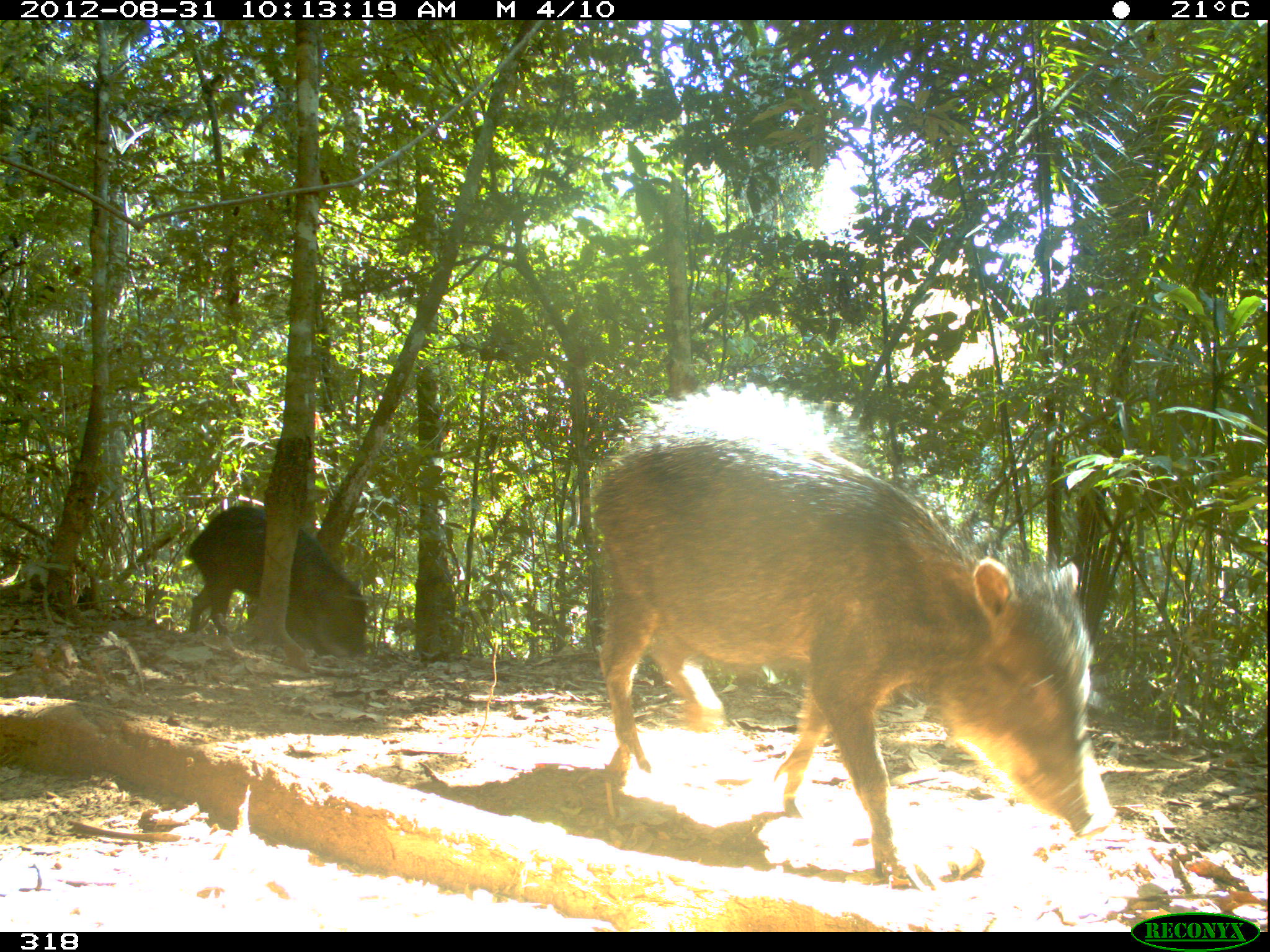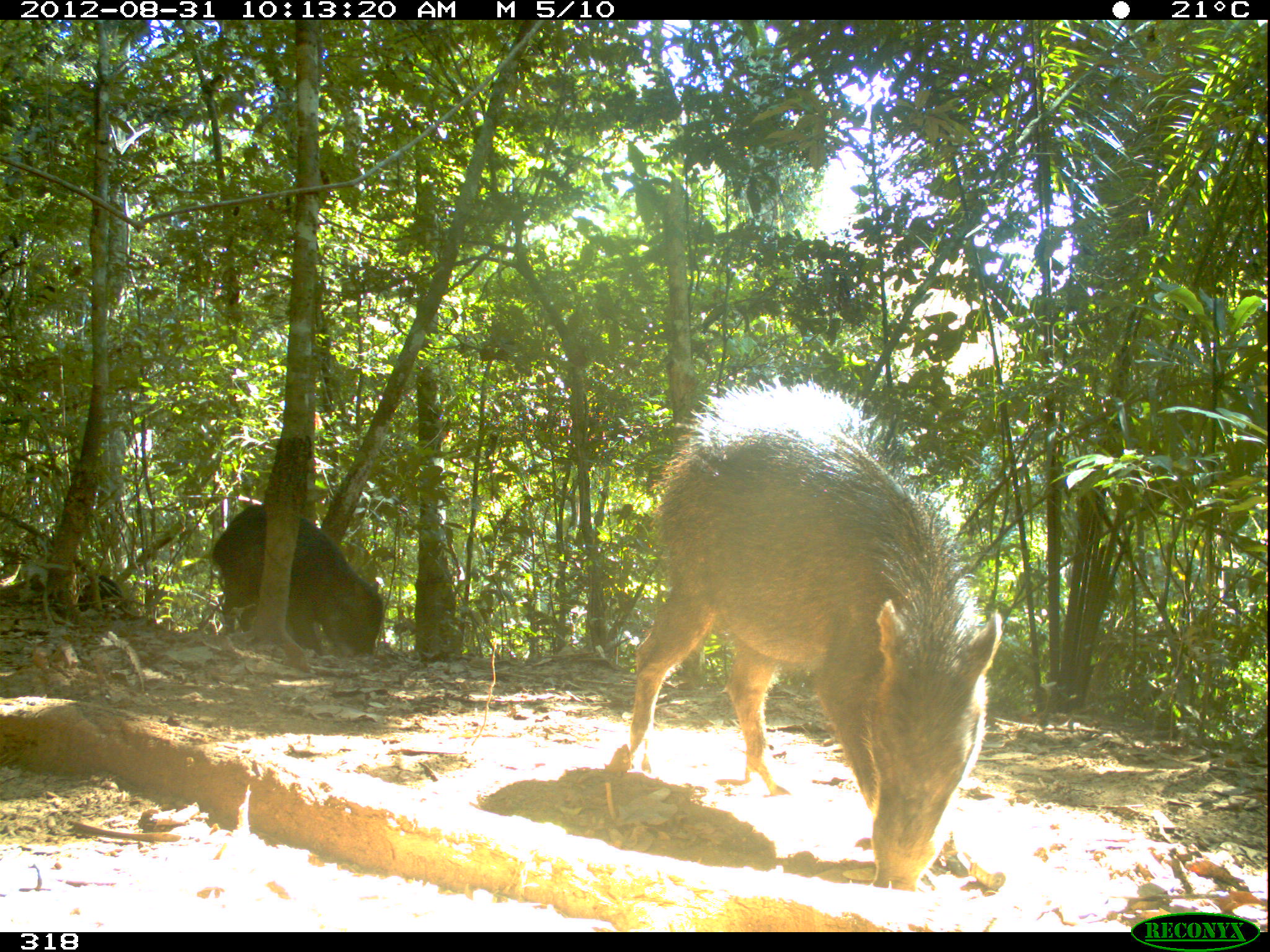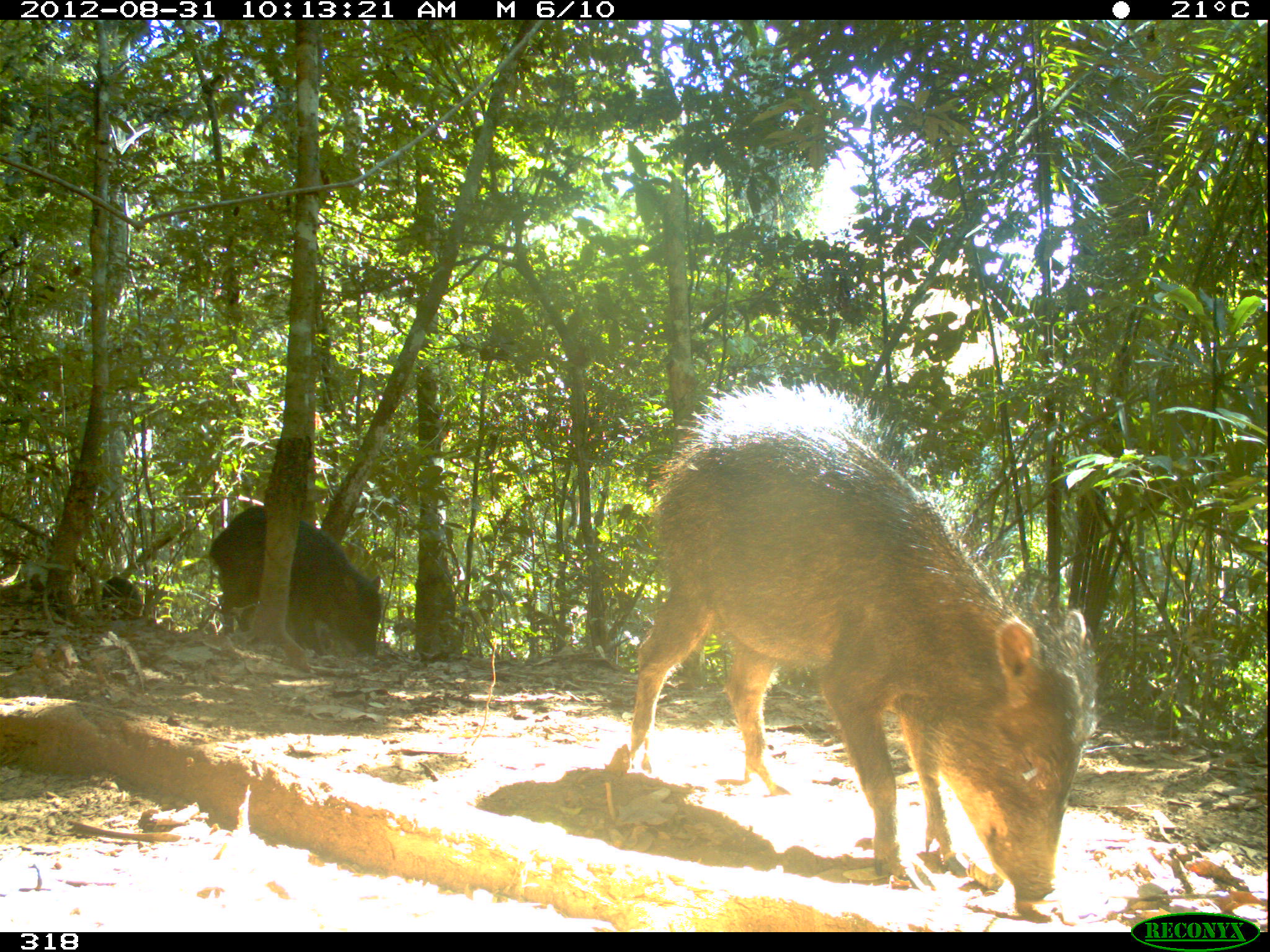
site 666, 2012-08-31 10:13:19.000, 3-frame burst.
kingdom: Animalia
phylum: Chordata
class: Mammalia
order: Artiodactyla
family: Tayassuidae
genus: Tayassu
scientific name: Tayassu pecari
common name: white-lipped peccary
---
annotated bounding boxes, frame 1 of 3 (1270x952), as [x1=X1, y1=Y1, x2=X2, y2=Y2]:
tayassu pecari: [x1=590, y1=382, x2=1115, y2=885]; [x1=187, y1=505, x2=368, y2=660]; [x1=78, y1=584, x2=118, y2=610]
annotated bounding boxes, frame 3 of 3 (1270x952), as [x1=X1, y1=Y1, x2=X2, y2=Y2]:
tayassu pecari: [x1=619, y1=379, x2=1095, y2=906]; [x1=209, y1=504, x2=382, y2=656]; [x1=100, y1=576, x2=142, y2=619]